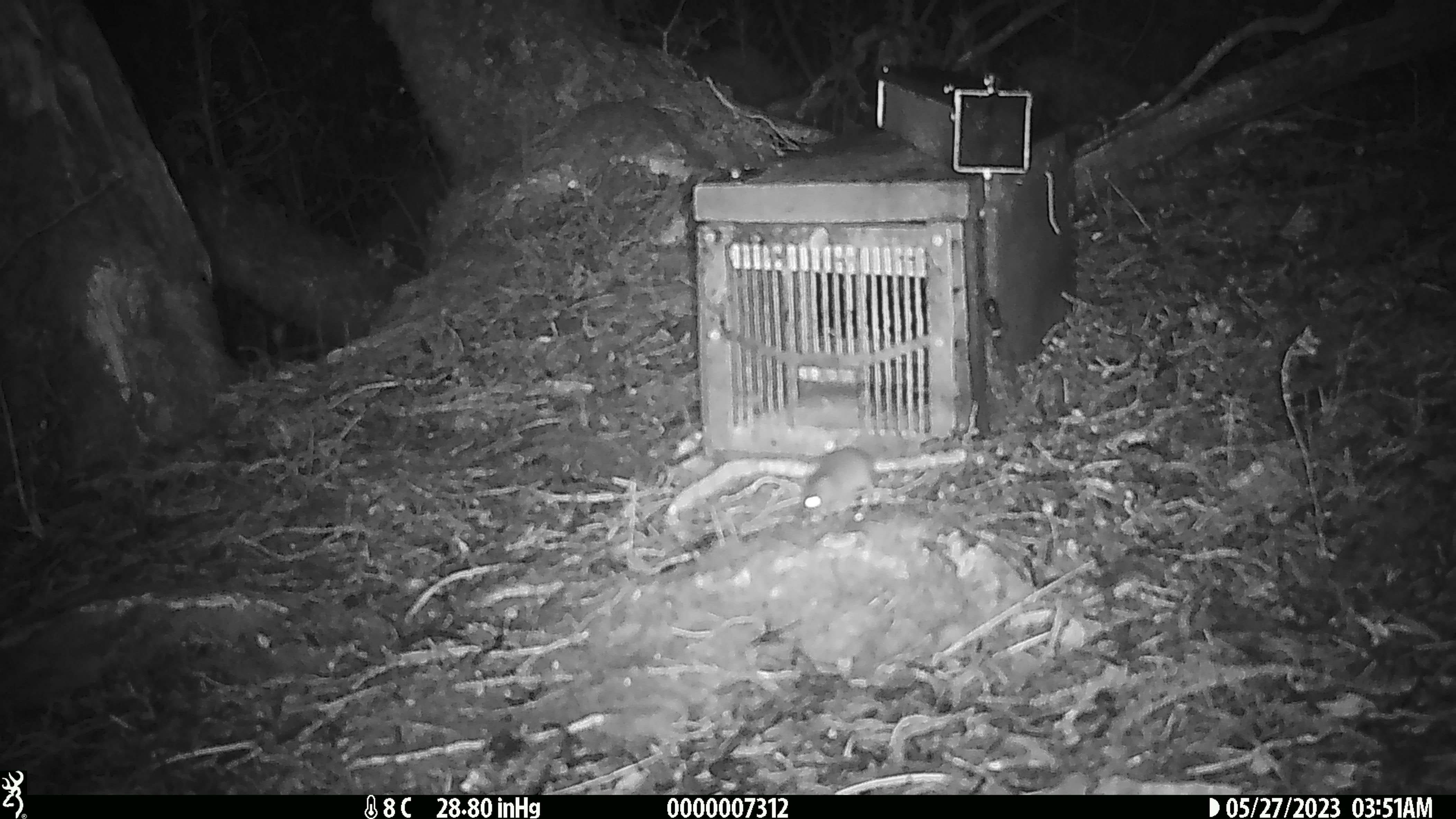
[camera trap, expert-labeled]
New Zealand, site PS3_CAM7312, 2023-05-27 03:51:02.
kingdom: Animalia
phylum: Chordata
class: Mammalia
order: Rodentia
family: Muridae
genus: Mus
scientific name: Mus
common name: mouse